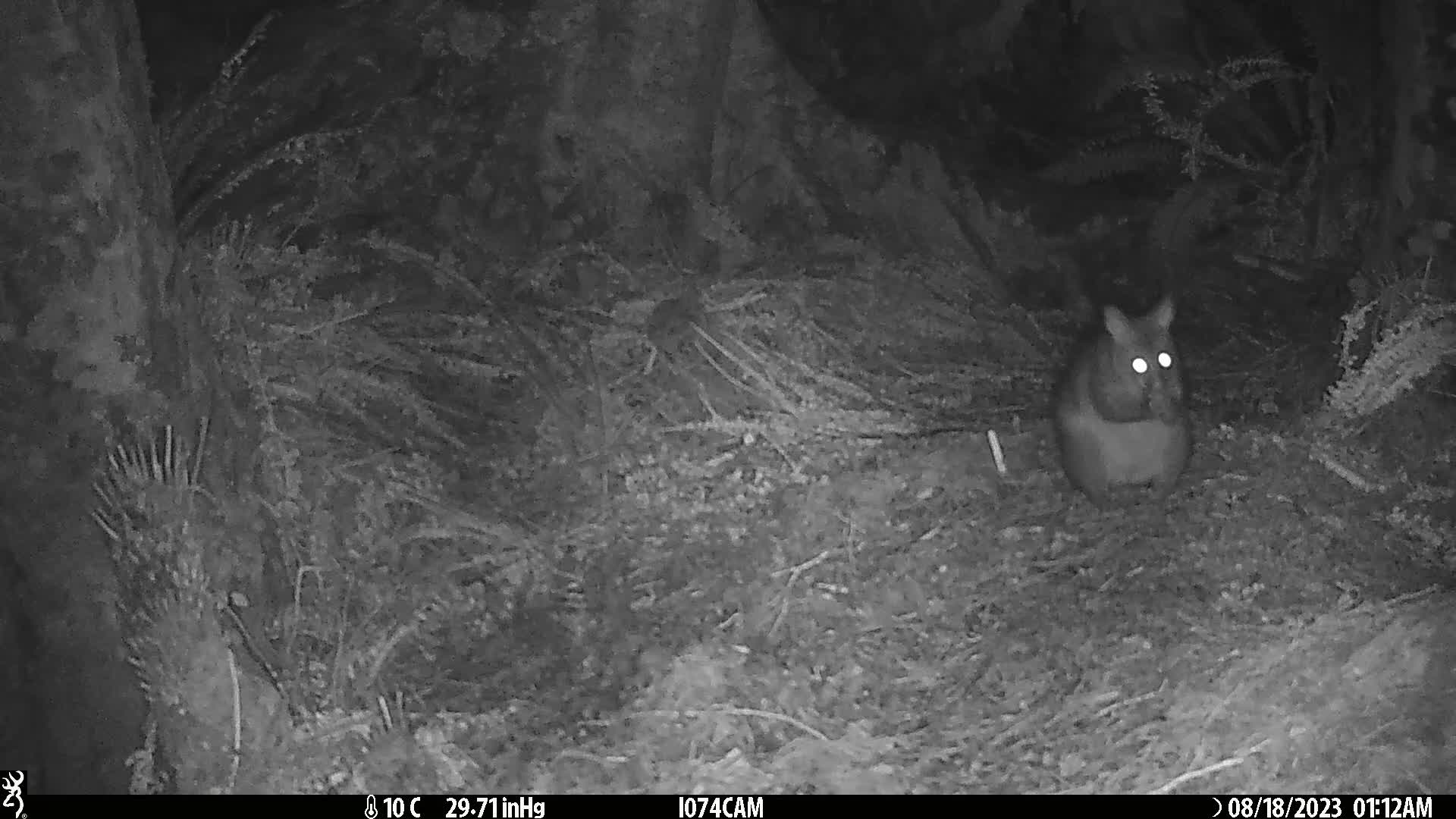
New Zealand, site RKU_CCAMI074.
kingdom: Animalia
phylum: Chordata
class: Mammalia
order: Diprotodontia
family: Phalangeridae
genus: Trichosurus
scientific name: Trichosurus vulpecula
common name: common brushtail possum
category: possum